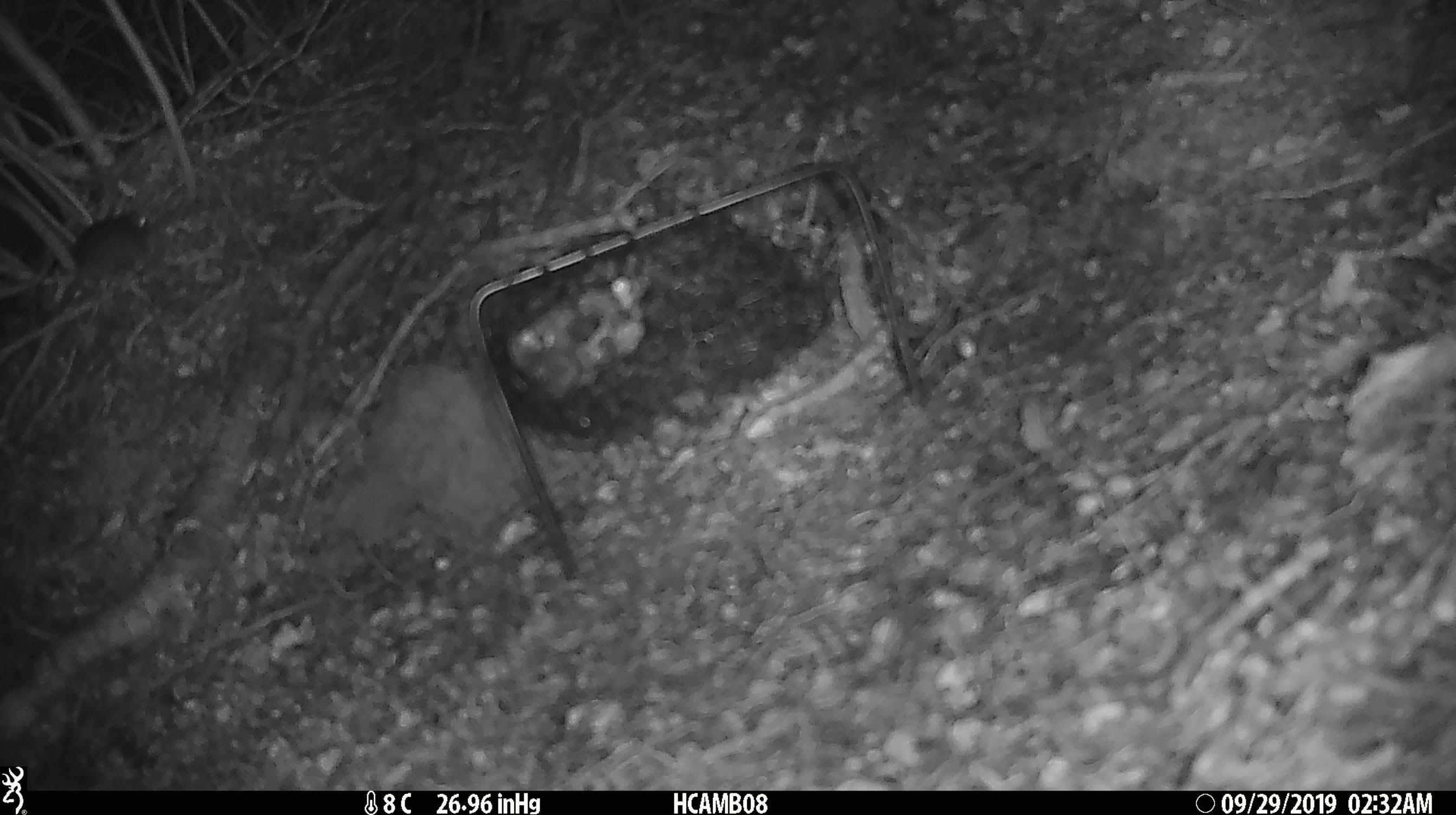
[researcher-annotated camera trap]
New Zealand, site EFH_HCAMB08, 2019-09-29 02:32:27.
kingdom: Animalia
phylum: Chordata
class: Mammalia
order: Rodentia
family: Muridae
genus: Mus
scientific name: Mus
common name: mouse